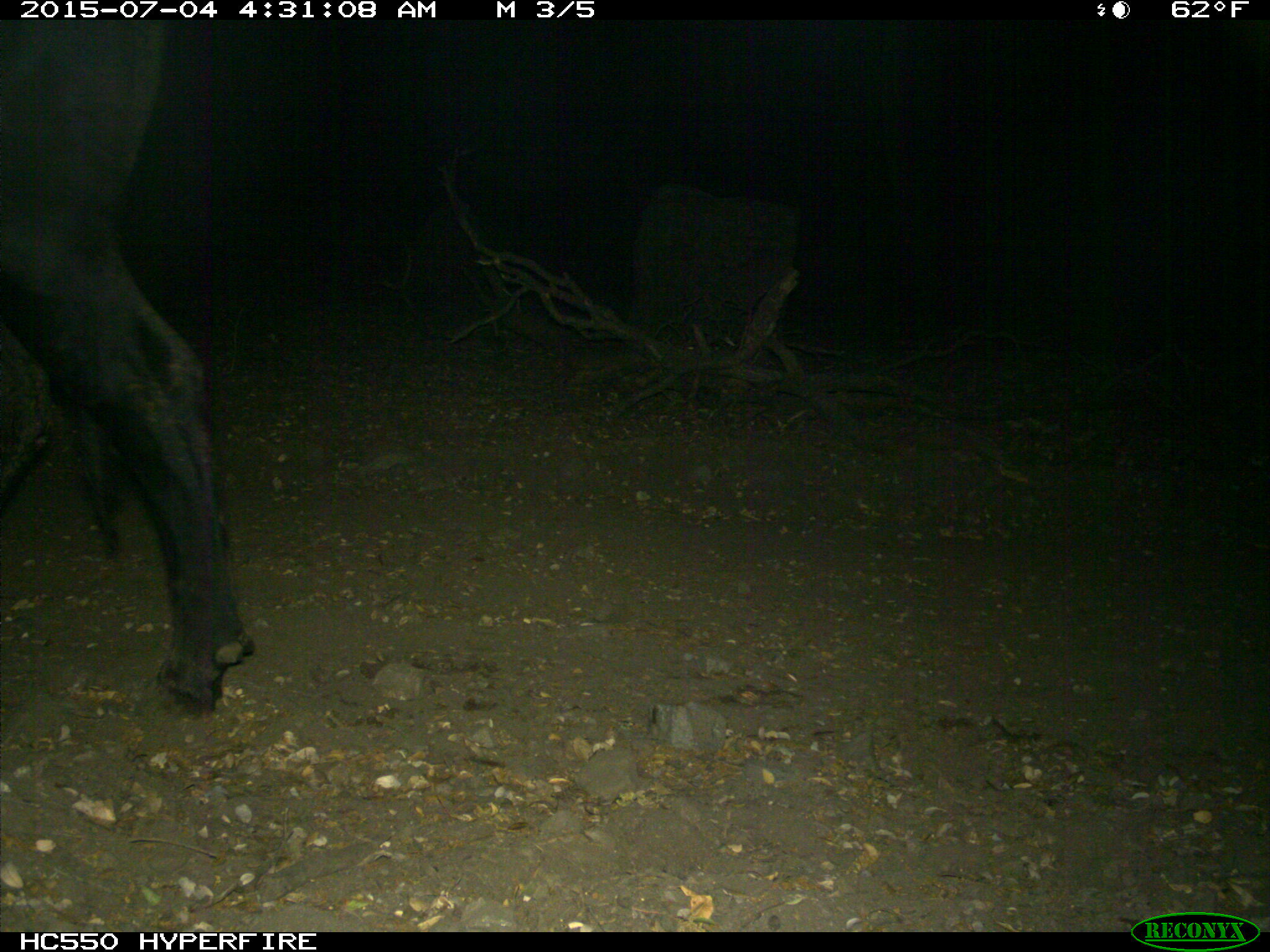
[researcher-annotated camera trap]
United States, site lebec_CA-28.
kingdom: Animalia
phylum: Chordata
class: Mammalia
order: Artiodactyla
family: Bovidae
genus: Bos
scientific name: Bos taurus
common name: domestic cow